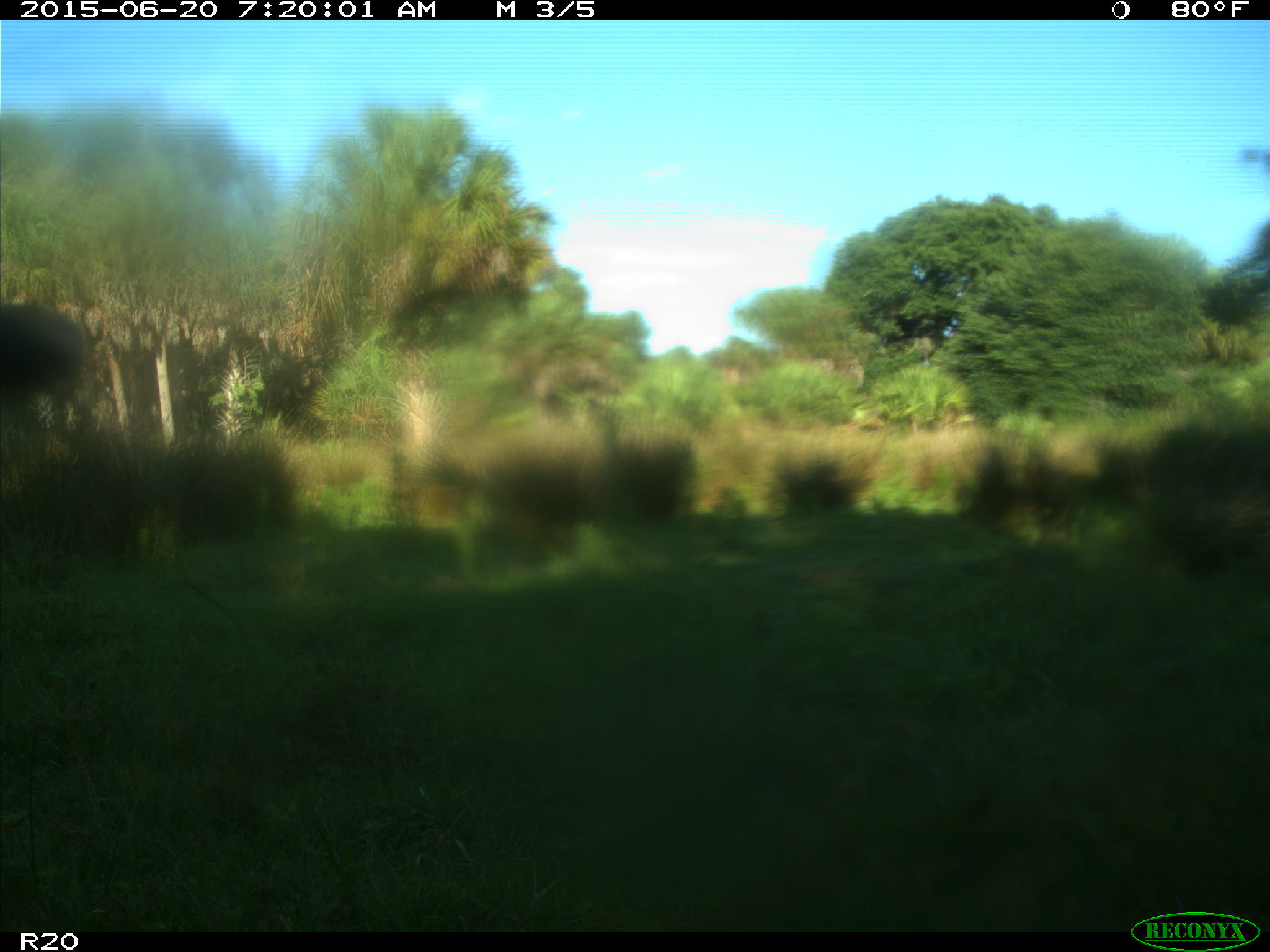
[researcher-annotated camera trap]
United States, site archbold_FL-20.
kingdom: Animalia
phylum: Chordata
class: Mammalia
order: Artiodactyla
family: Bovidae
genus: Bos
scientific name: Bos taurus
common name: domestic cow